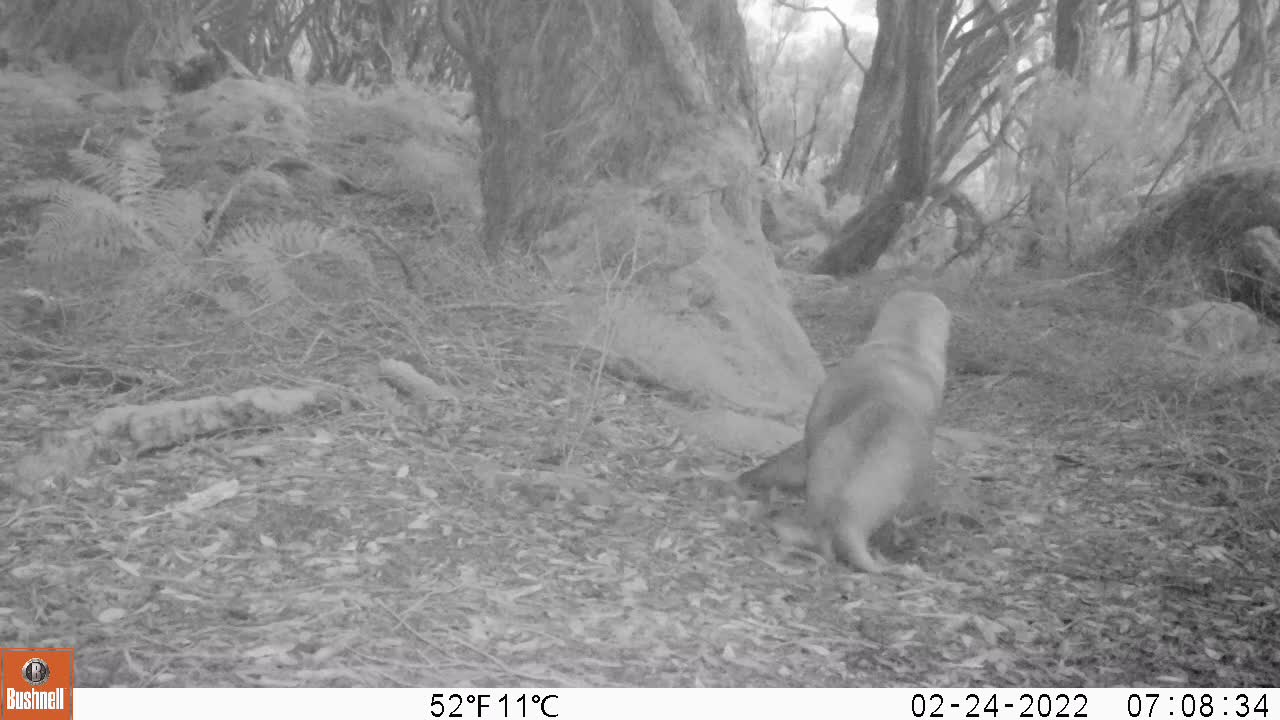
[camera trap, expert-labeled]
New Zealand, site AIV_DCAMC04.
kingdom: Animalia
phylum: Chordata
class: Mammalia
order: Carnivora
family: Otariidae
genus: Phocarctos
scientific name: Phocarctos hookeri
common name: new zealand sea lion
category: sealion